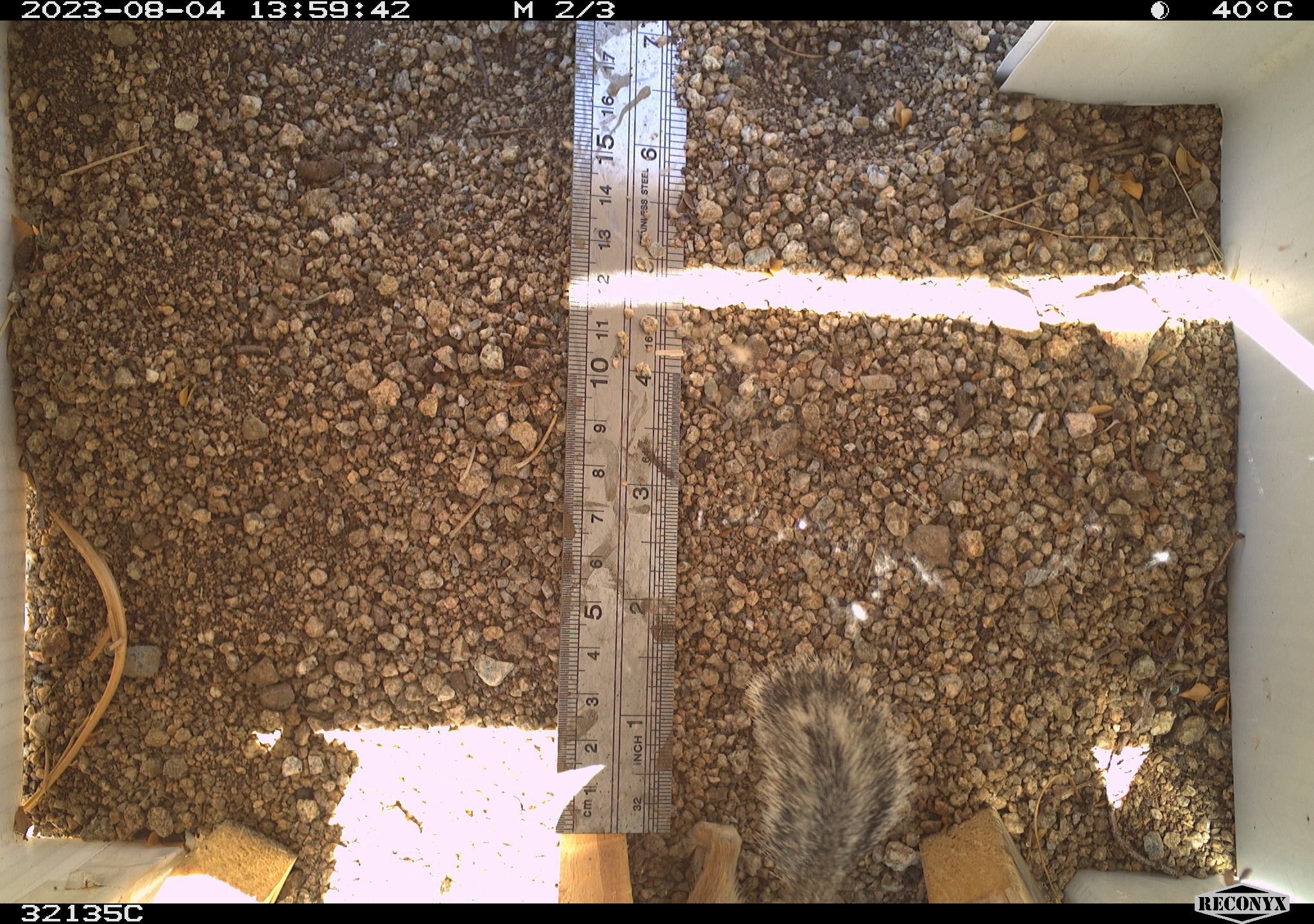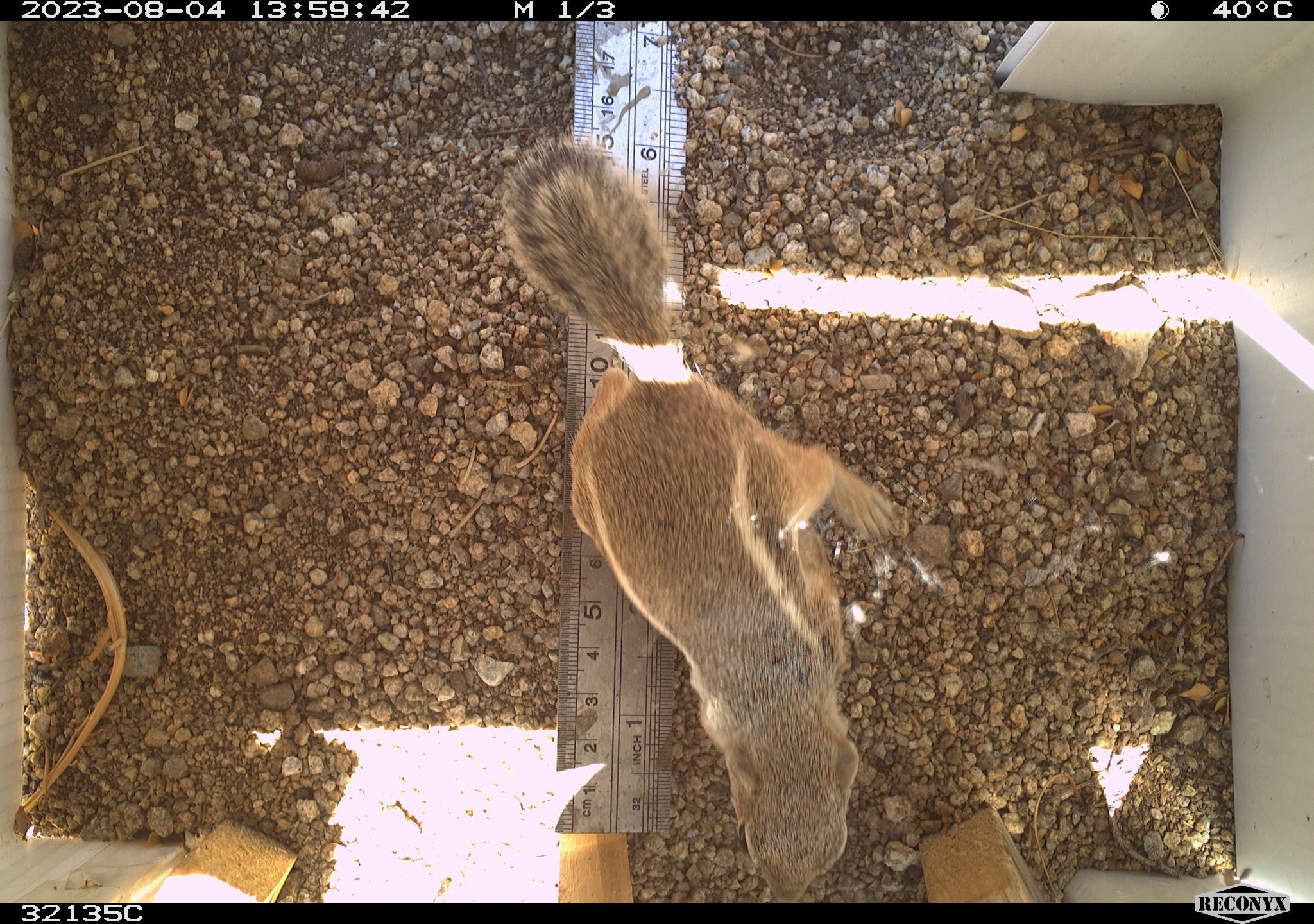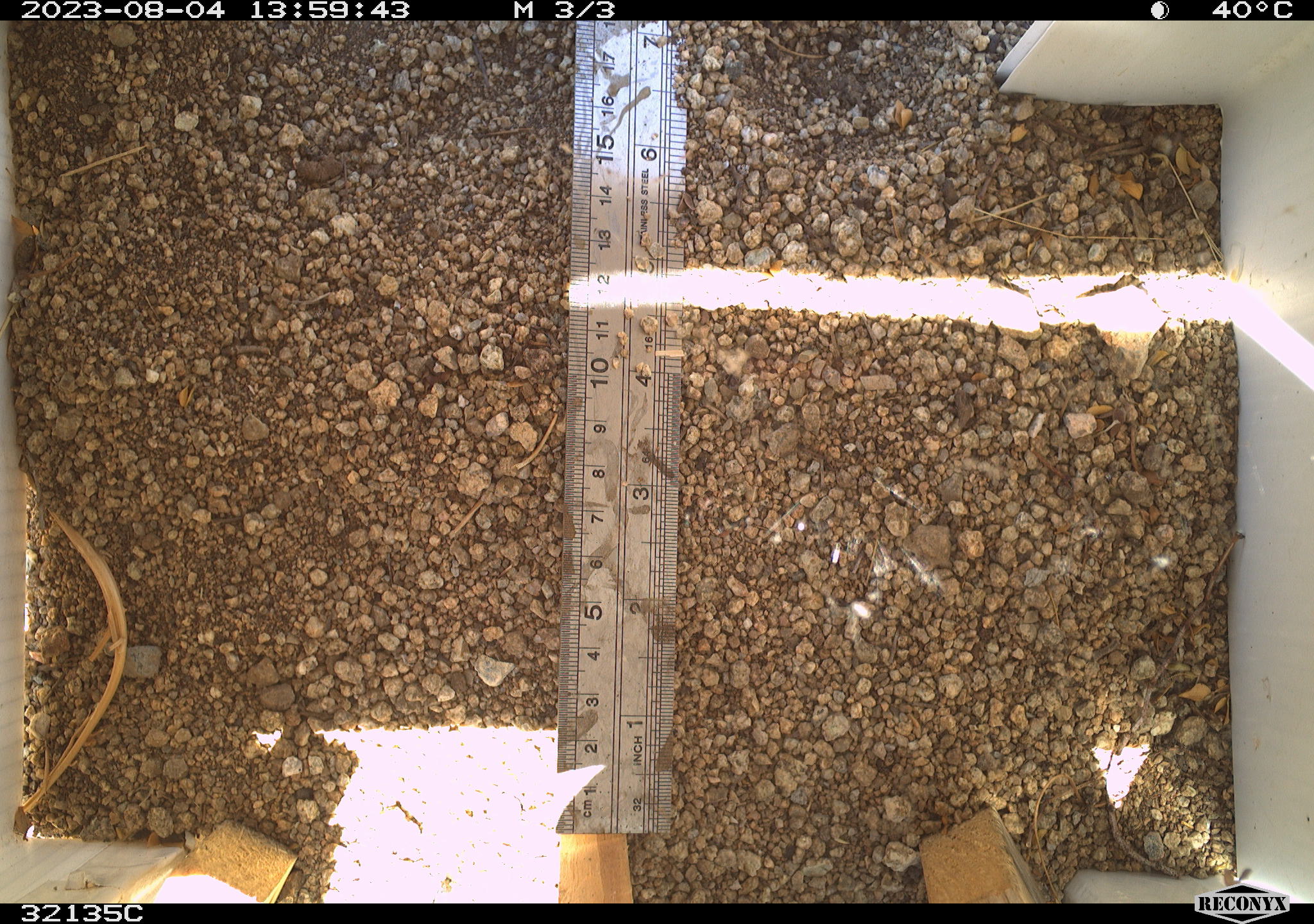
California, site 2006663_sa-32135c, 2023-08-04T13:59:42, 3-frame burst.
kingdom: Animalia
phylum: Chordata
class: Mammalia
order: Rodentia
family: Sciuridae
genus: Ammospermophilus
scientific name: Ammospermophilus leucurus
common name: white-tailed antelope squirrel